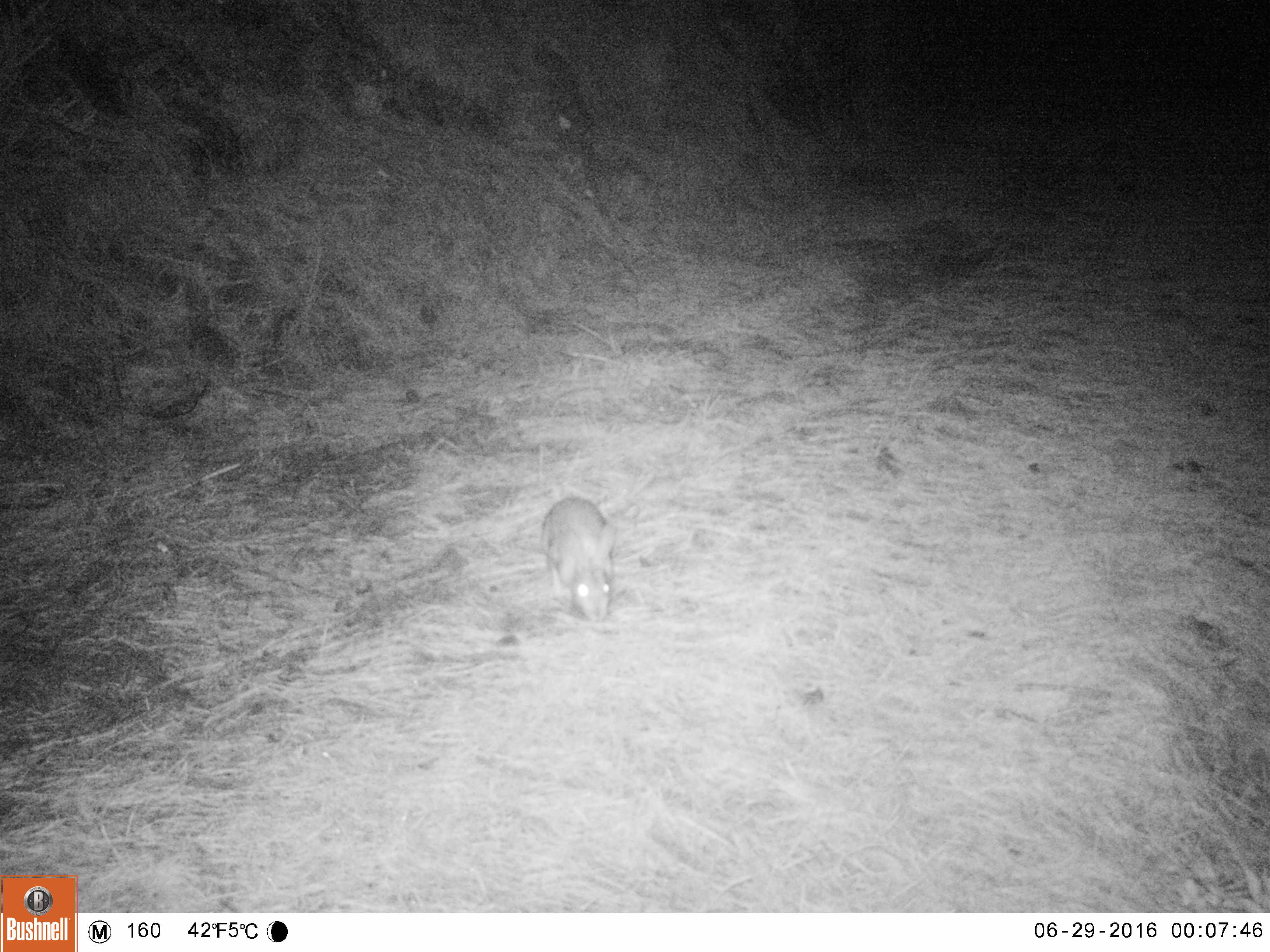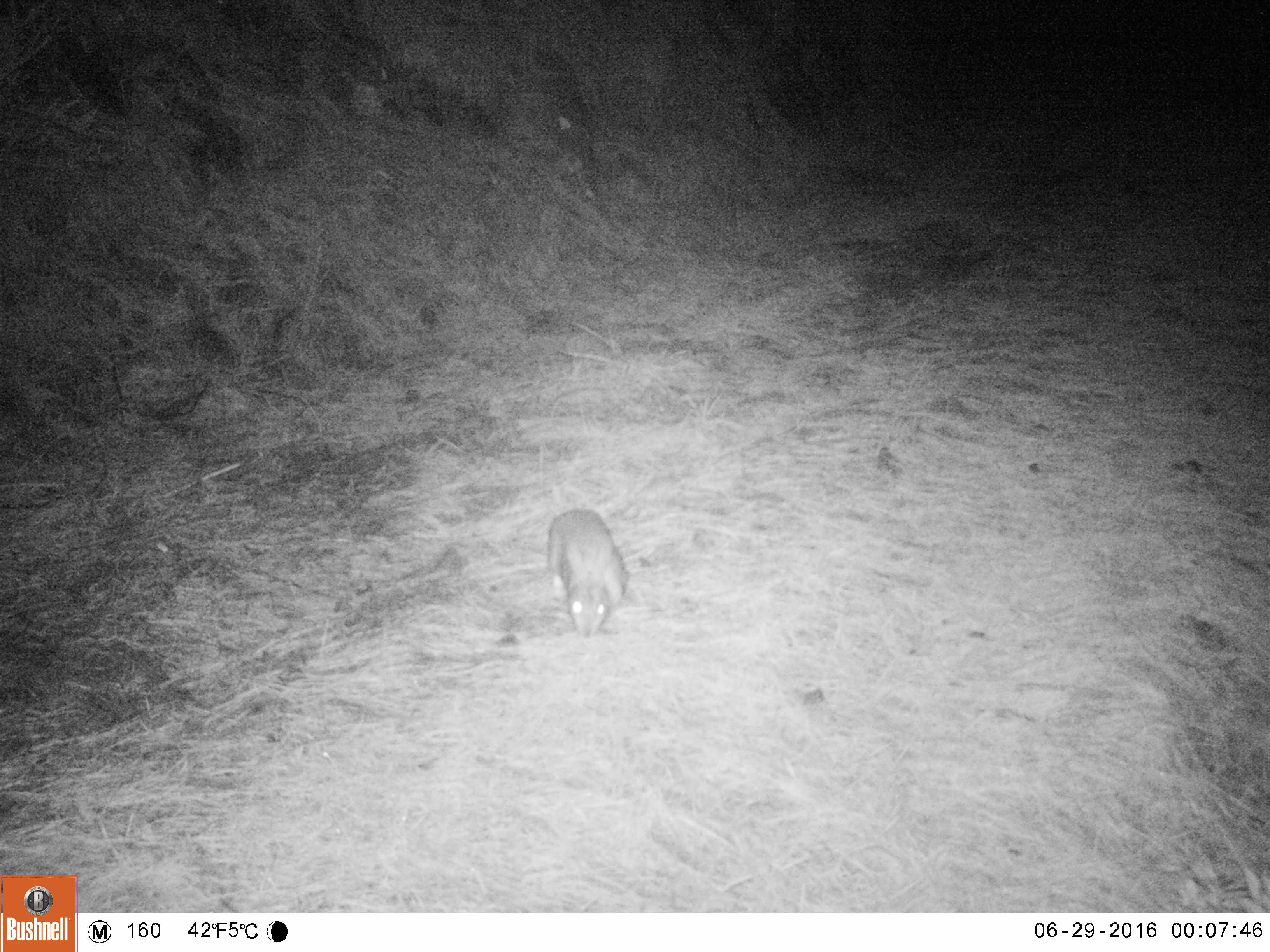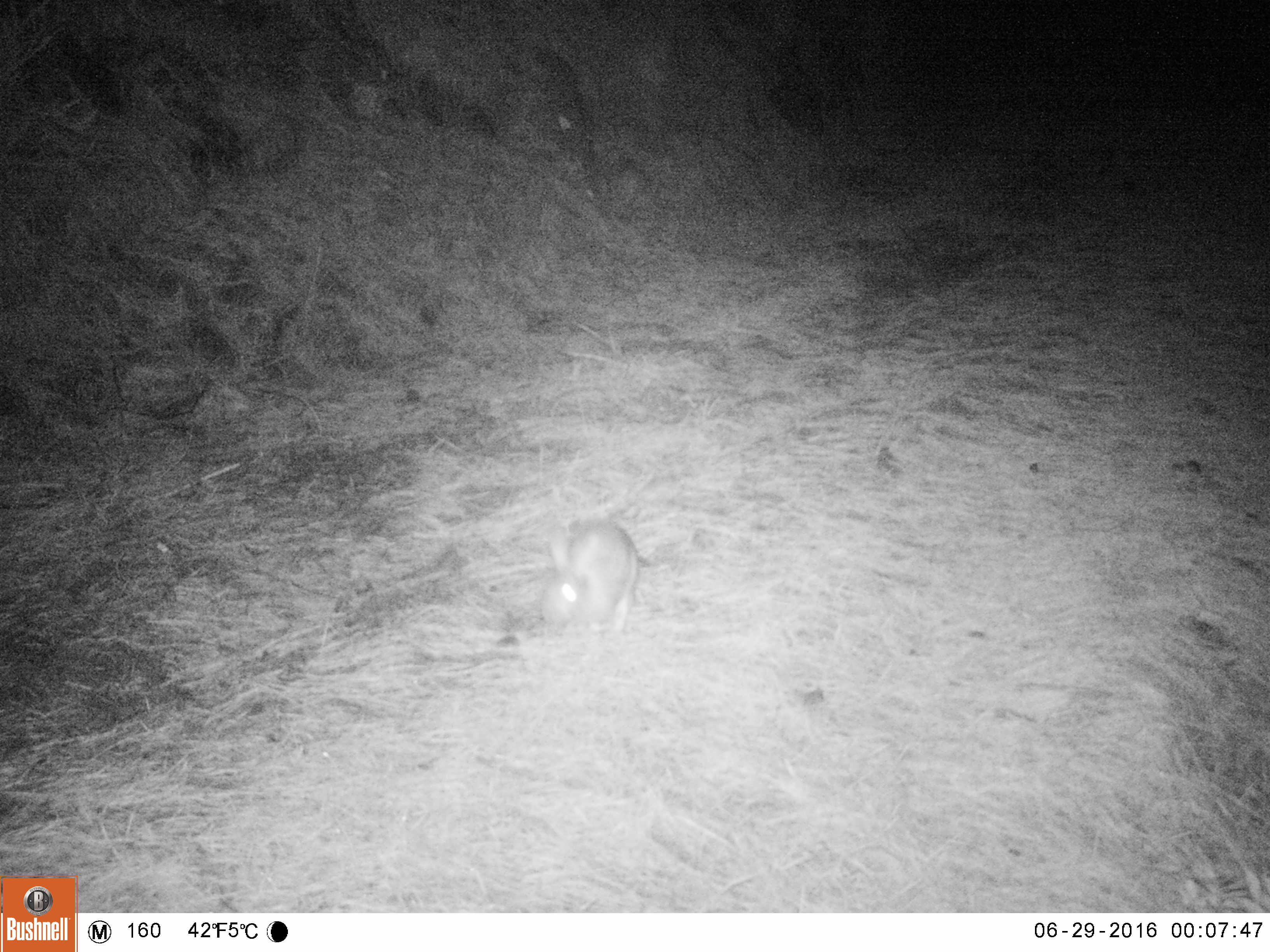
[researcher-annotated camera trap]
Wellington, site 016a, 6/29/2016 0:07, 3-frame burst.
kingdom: Animalia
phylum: Chordata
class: Mammalia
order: Lagomorpha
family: Leporidae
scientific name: Leporidae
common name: rabbit